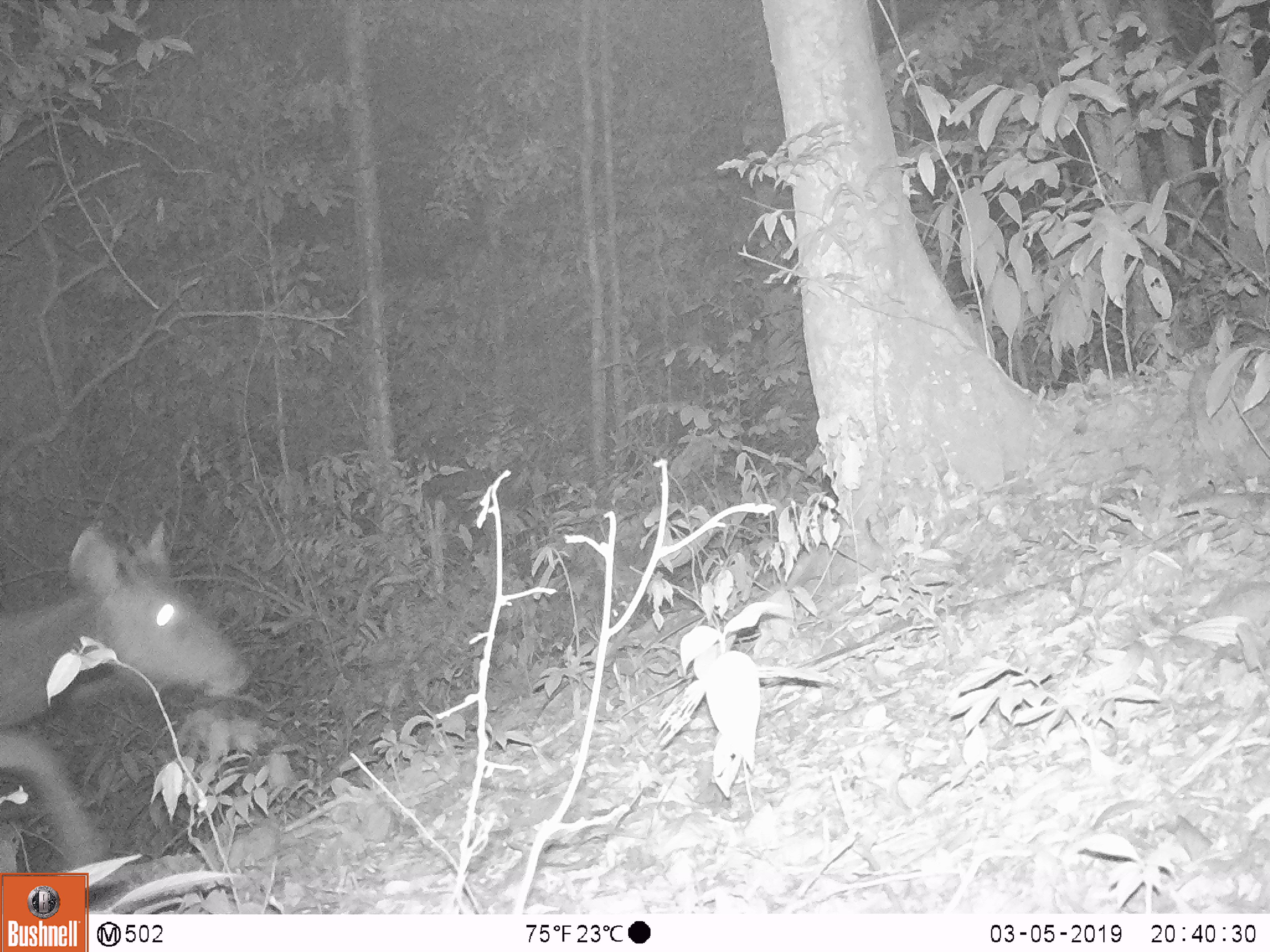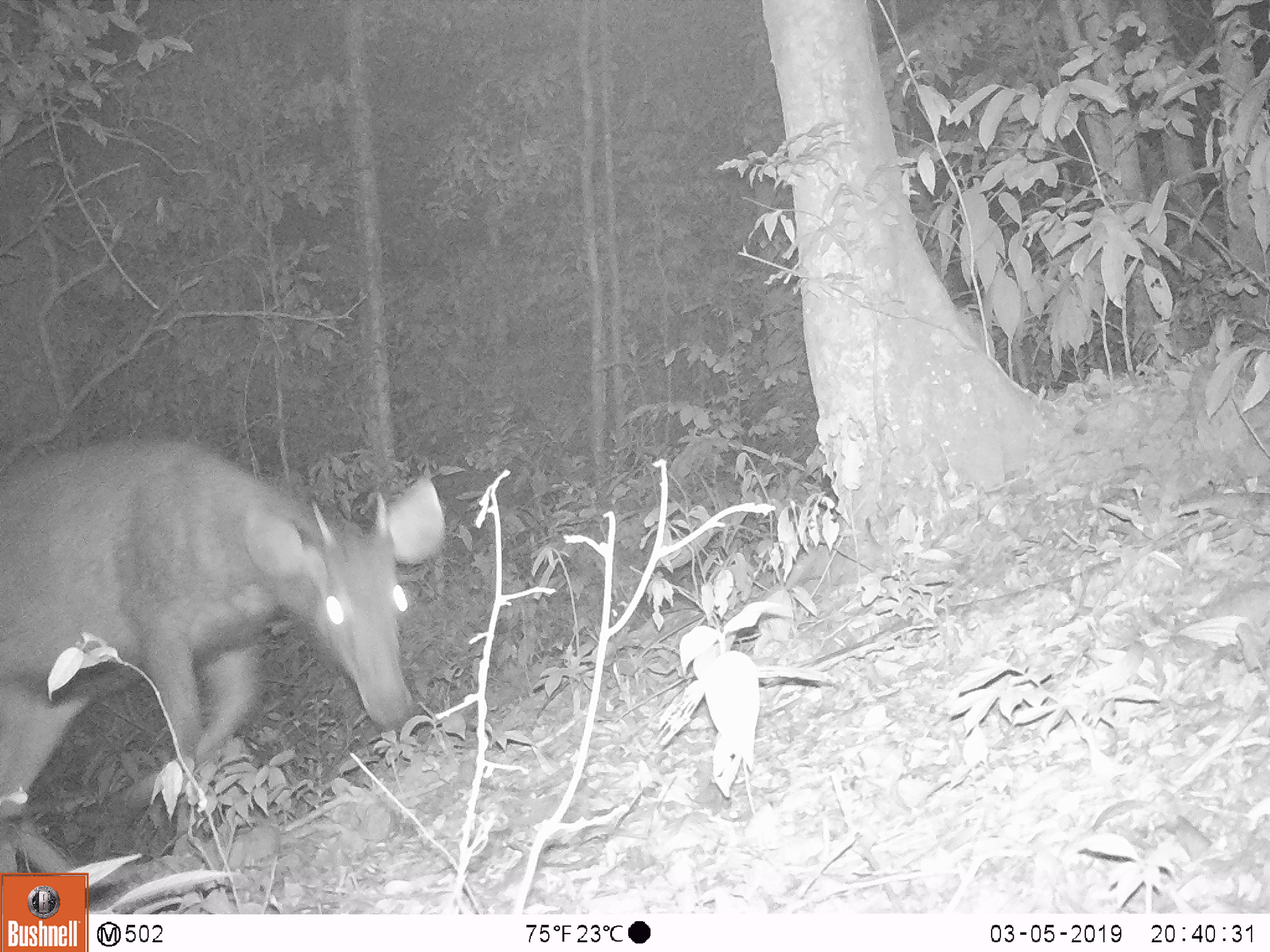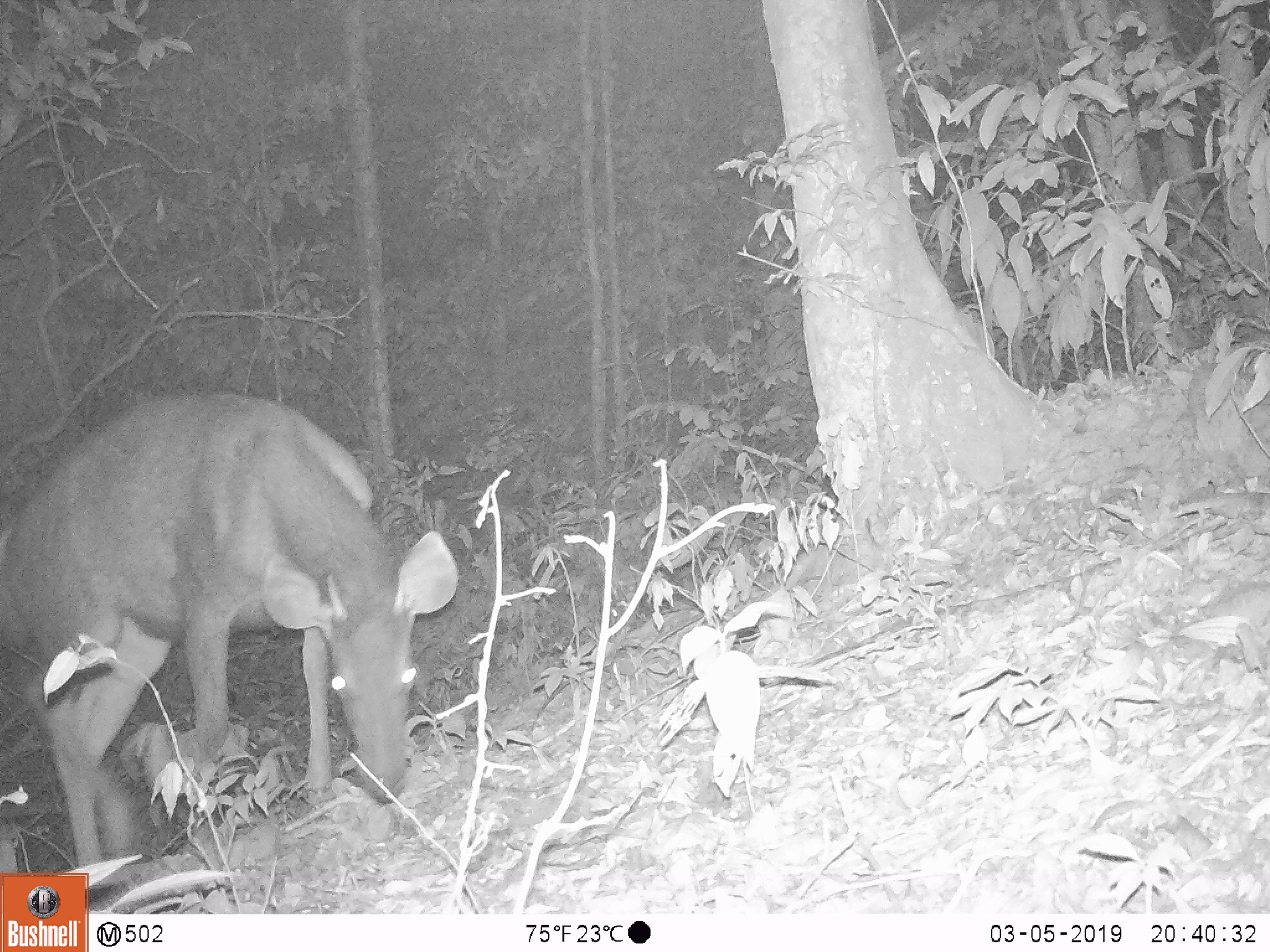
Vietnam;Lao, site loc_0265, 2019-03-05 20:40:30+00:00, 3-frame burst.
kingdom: Animalia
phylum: Chordata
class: Mammalia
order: Artiodactyla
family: Cervidae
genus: Rusa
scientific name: Rusa unicolor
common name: sambar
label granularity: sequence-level